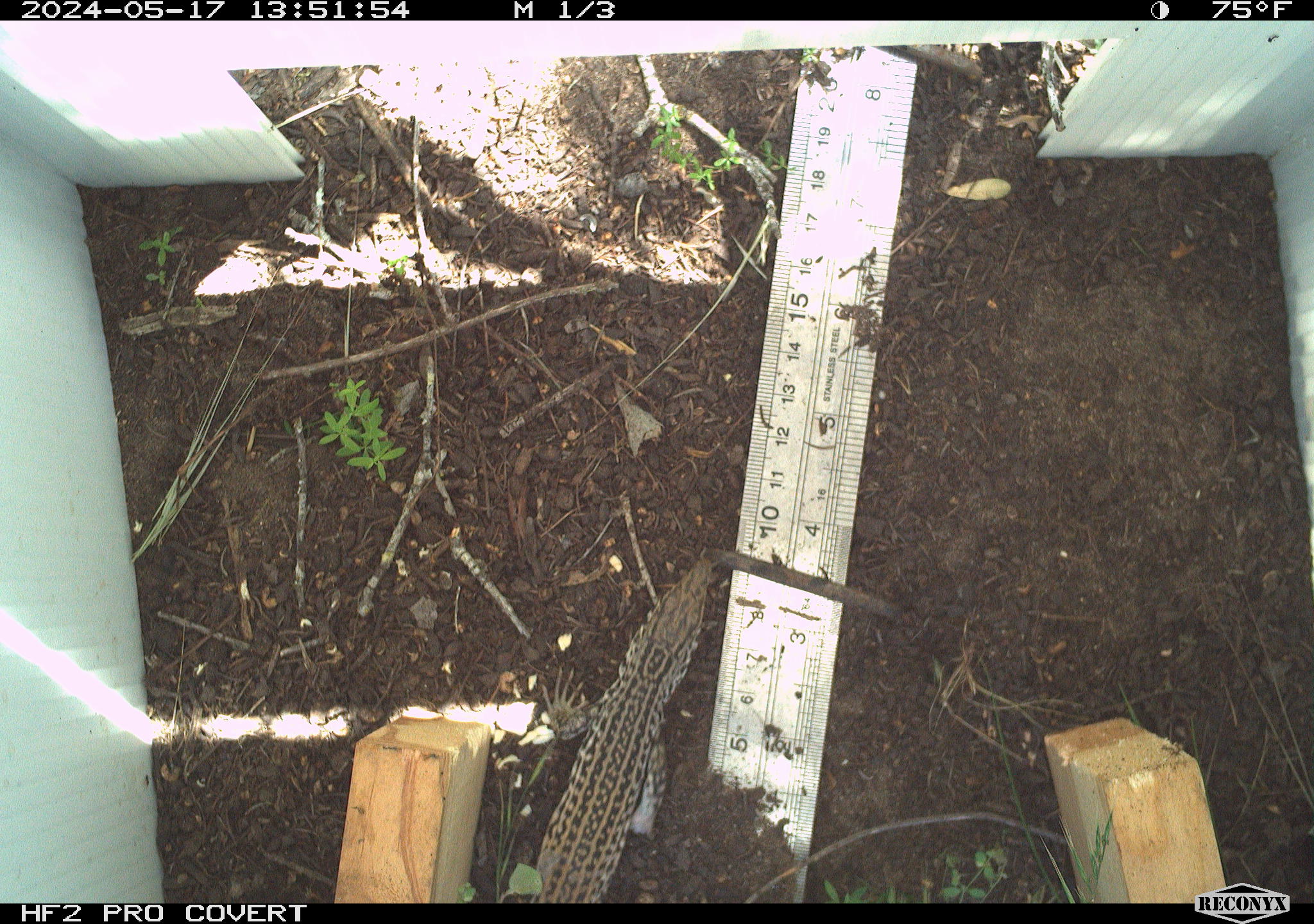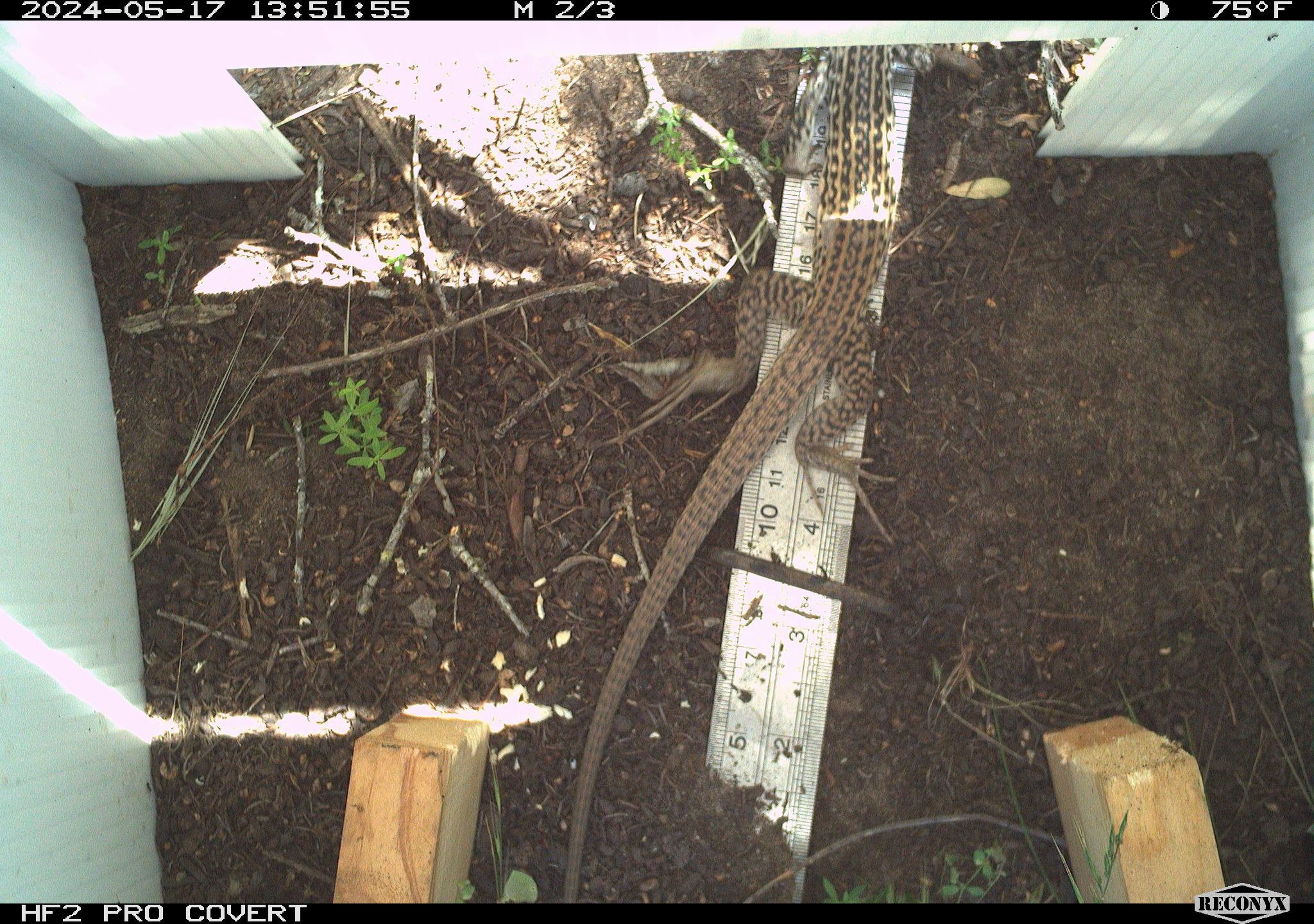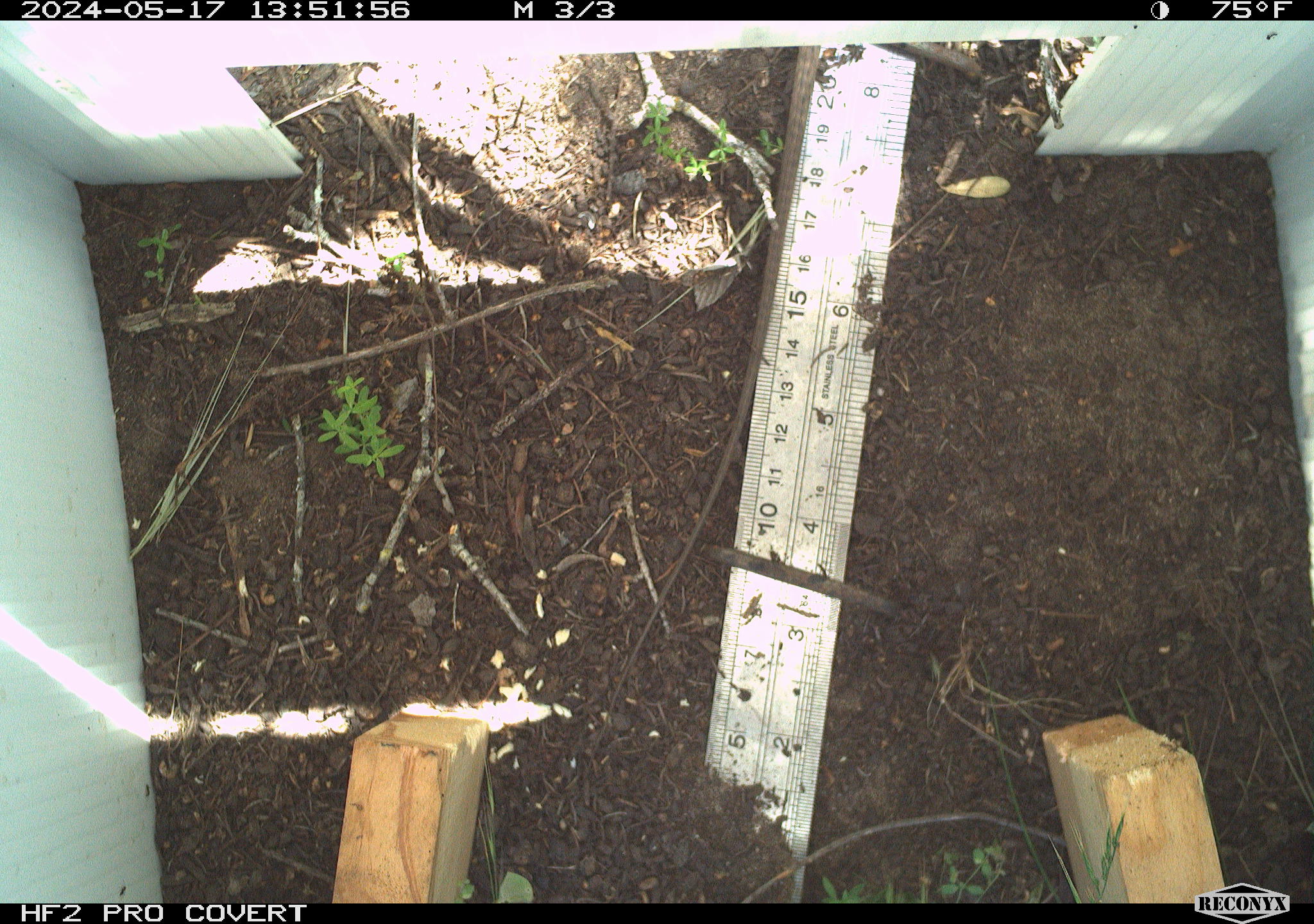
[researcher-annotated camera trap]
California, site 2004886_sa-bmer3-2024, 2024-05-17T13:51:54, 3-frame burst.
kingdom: Animalia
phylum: Chordata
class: Reptilia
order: Squamata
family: Teiidae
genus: Aspidoscelis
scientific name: Aspidoscelis tigris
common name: western whiptail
Western whiptail (Aspidoscelis tigris).